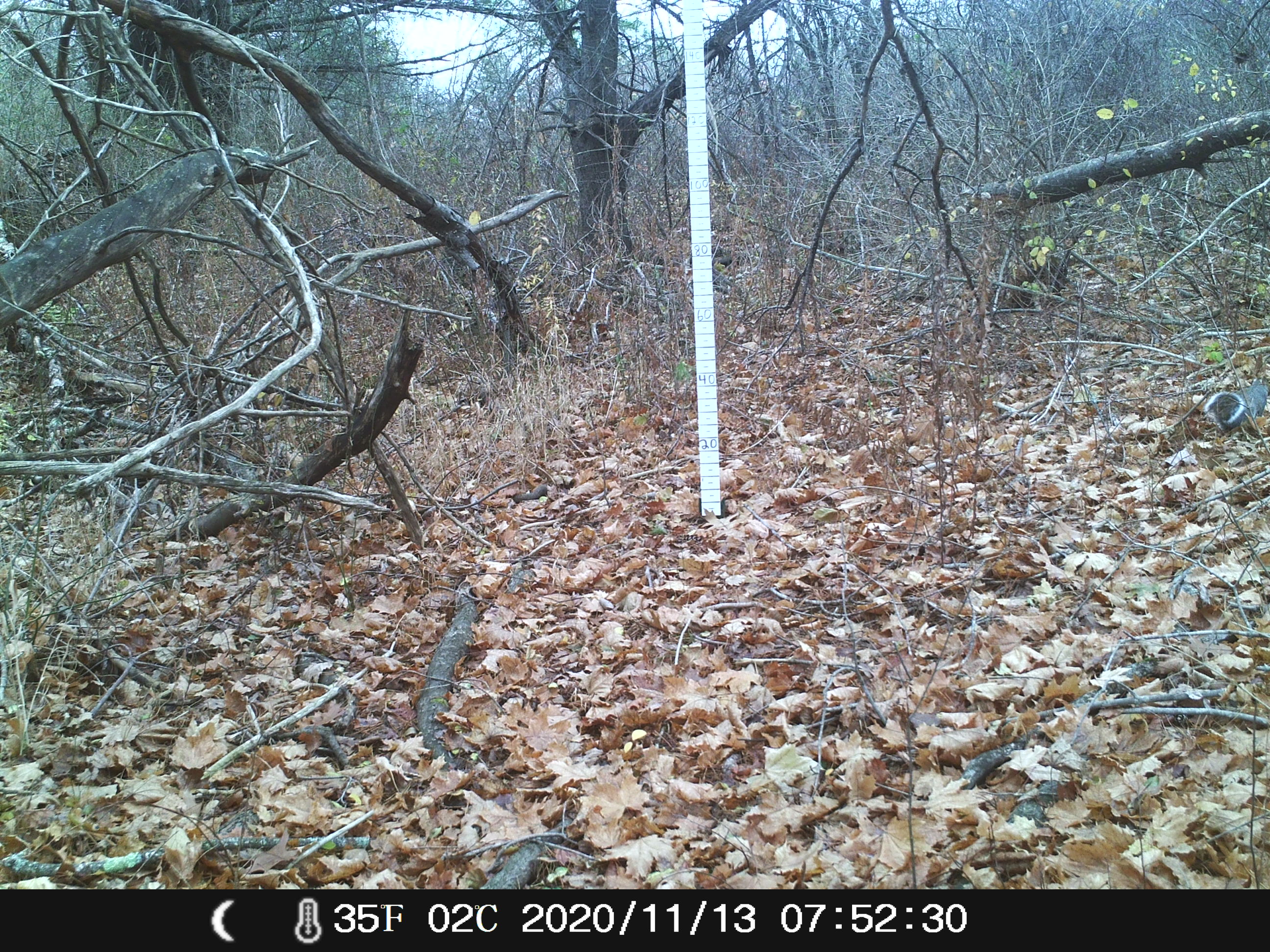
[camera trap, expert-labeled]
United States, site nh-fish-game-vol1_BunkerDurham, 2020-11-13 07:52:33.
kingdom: Animalia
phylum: Chordata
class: Mammalia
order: Rodentia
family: Sciuridae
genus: Sciurus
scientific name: Sciurus carolinensis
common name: gray squirrel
Gray squirrel (Sciurus carolinensis).